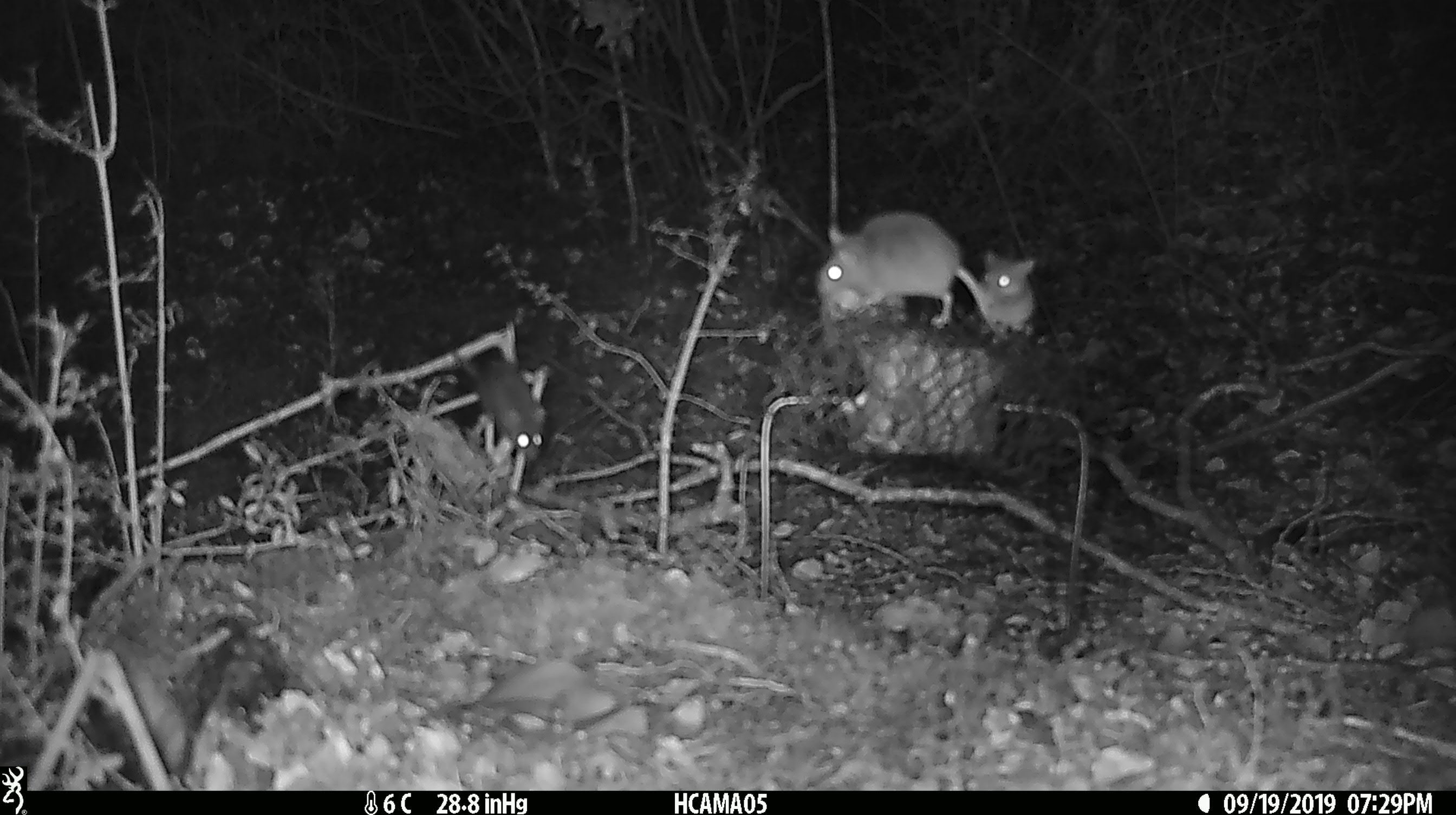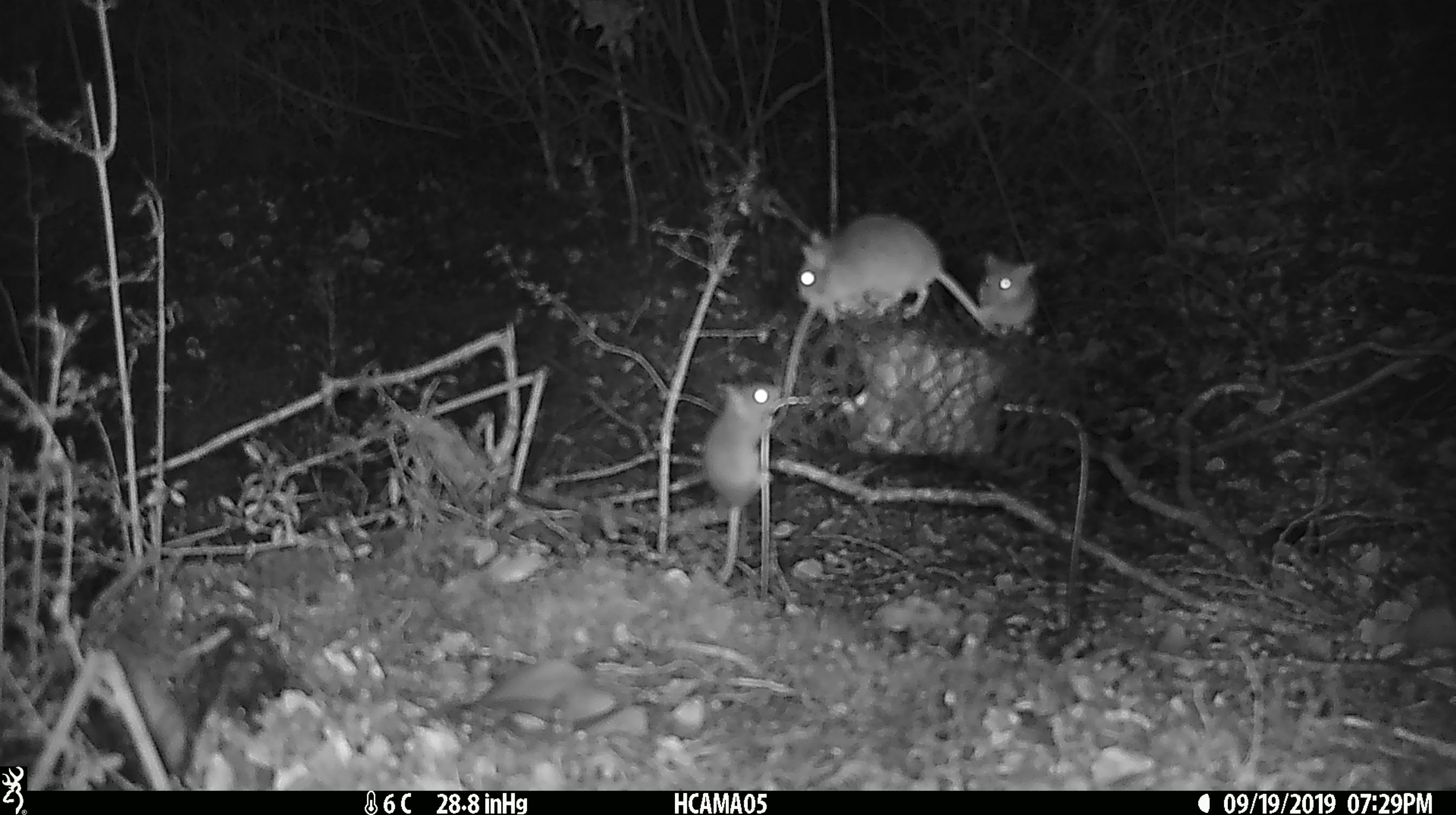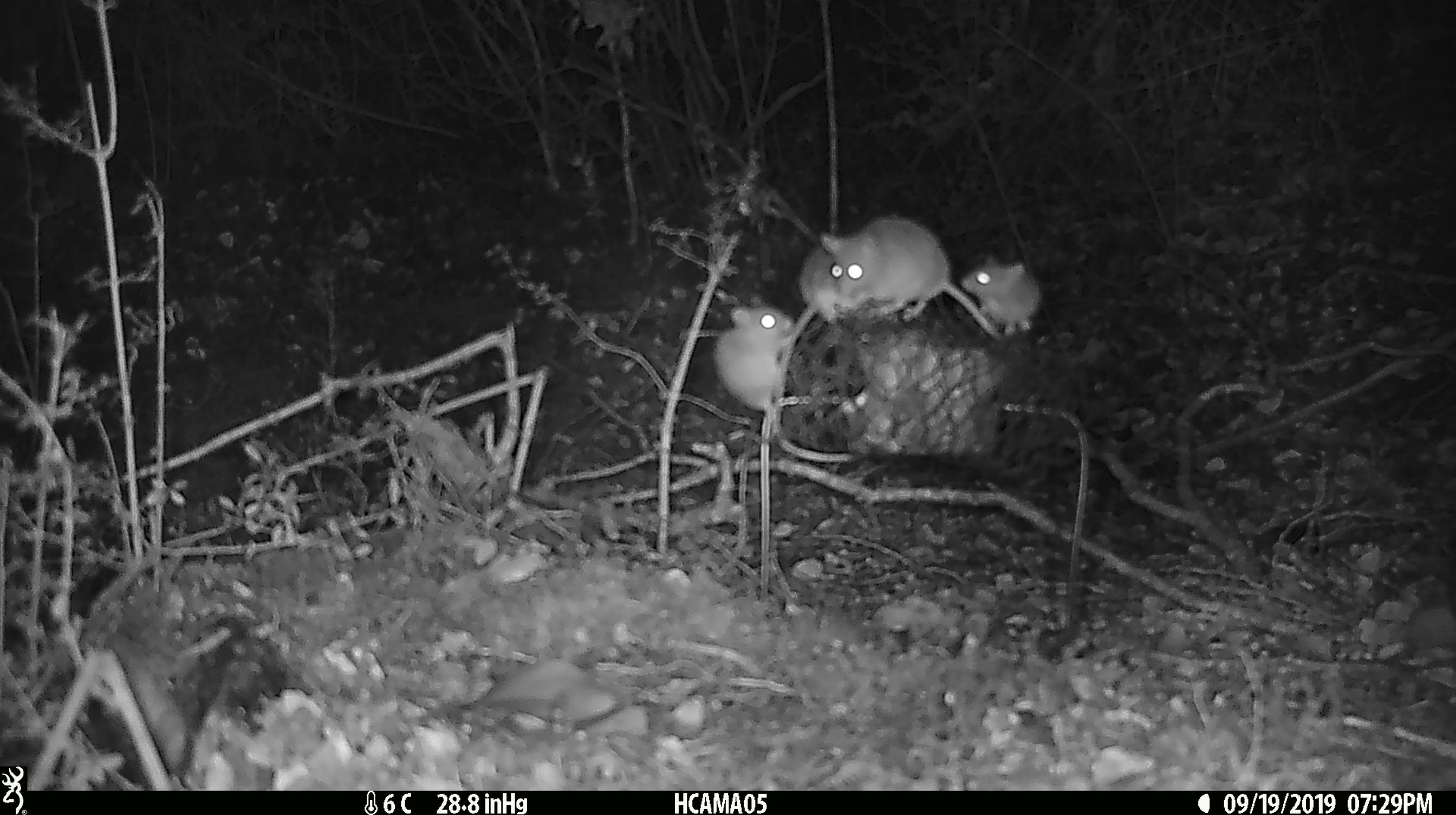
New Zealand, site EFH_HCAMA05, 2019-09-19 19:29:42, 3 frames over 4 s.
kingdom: Animalia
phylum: Chordata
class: Mammalia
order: Rodentia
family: Muridae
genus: Mus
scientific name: Mus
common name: mouse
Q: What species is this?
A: Mouse (Mus).